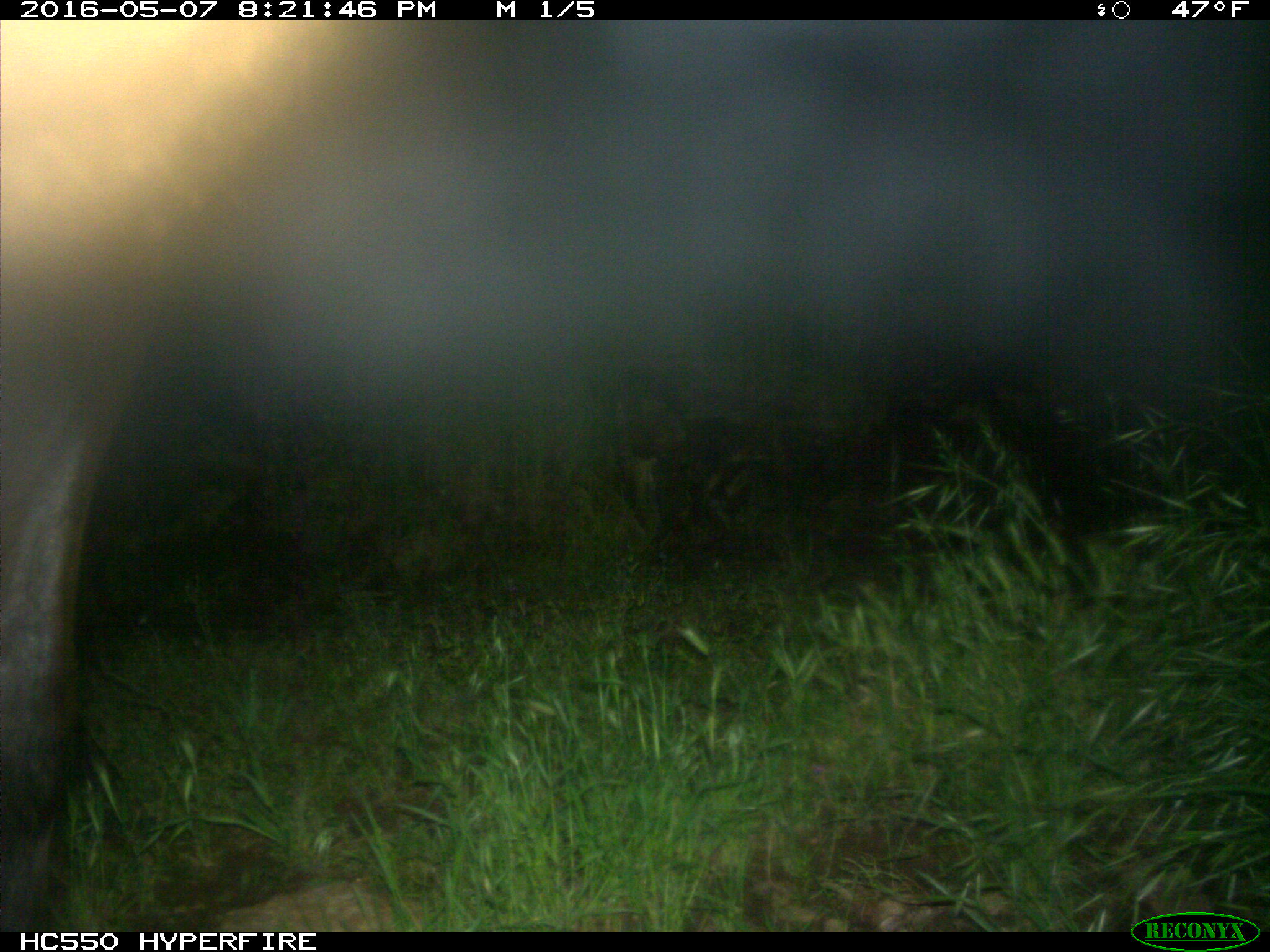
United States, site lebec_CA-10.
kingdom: Animalia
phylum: Chordata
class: Mammalia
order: Artiodactyla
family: Cervidae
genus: Cervus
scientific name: Cervus canadensis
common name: elk